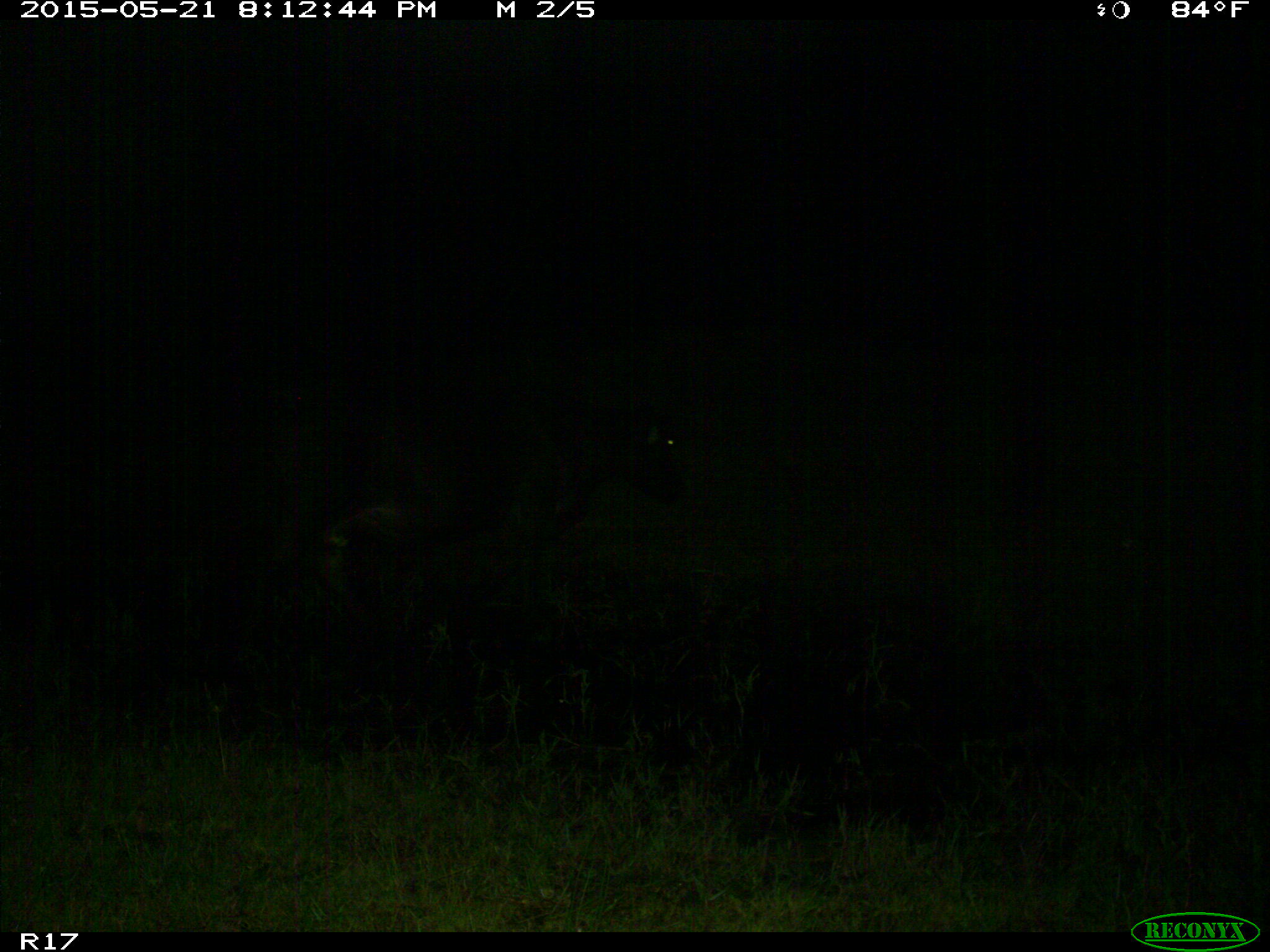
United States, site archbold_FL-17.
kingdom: Animalia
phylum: Chordata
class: Mammalia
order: Artiodactyla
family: Bovidae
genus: Bos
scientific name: Bos taurus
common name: domestic cow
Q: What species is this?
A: Bos taurus (domestic cow).